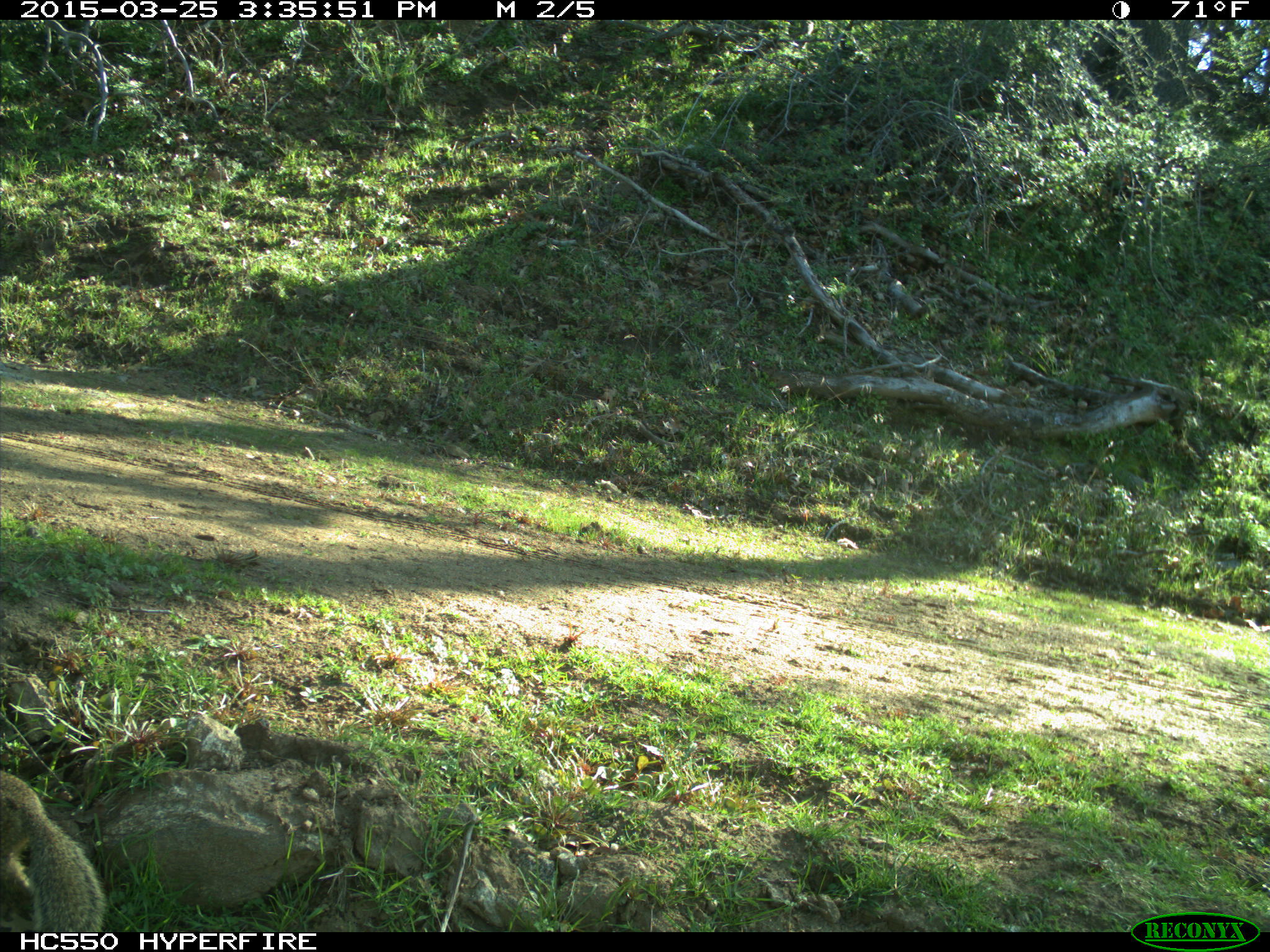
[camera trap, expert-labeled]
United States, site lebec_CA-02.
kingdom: Animalia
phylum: Chordata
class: Mammalia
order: Rodentia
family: Sciuridae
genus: Otospermophilus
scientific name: Otospermophilus beecheyi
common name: california ground squirrel